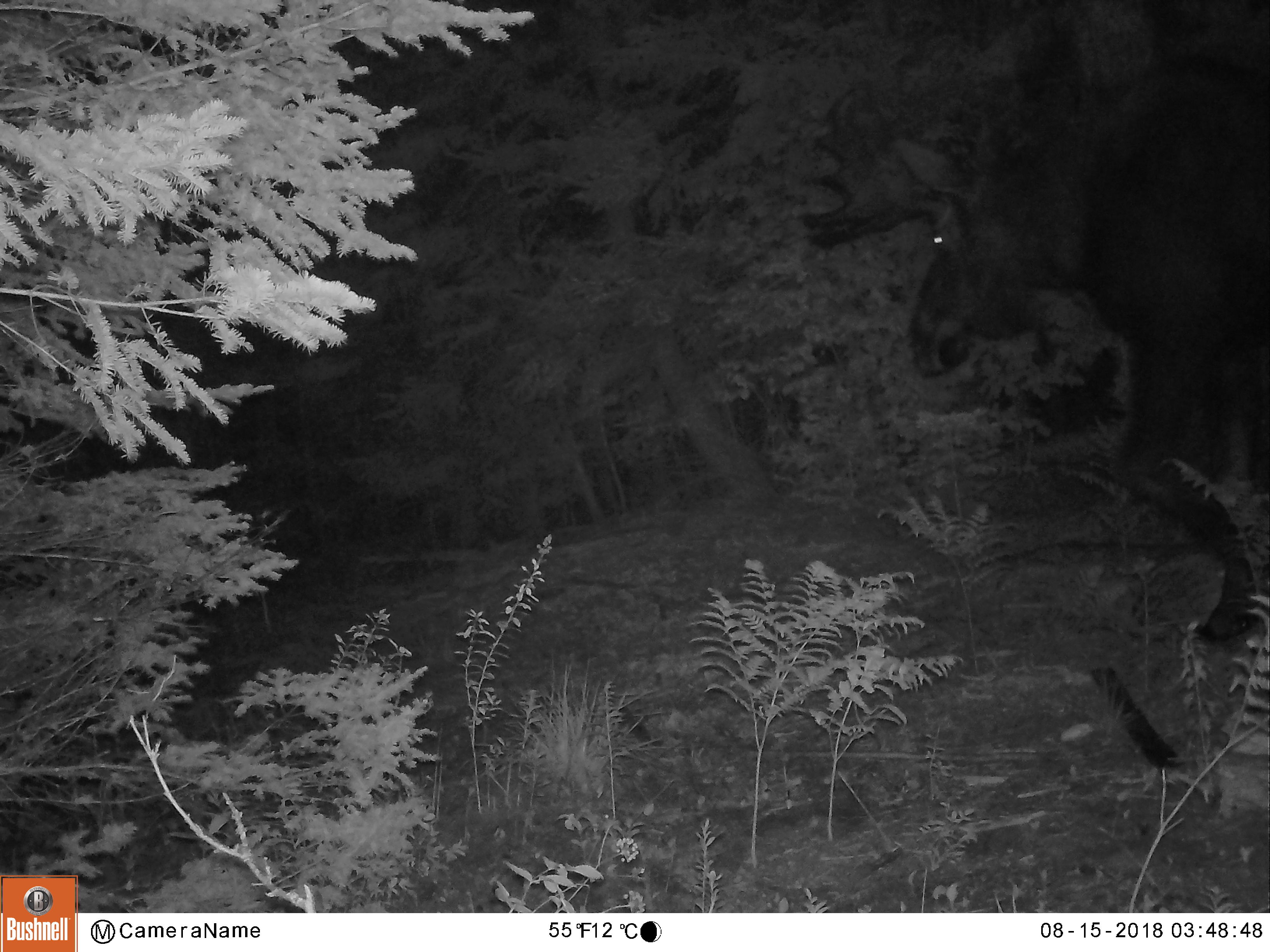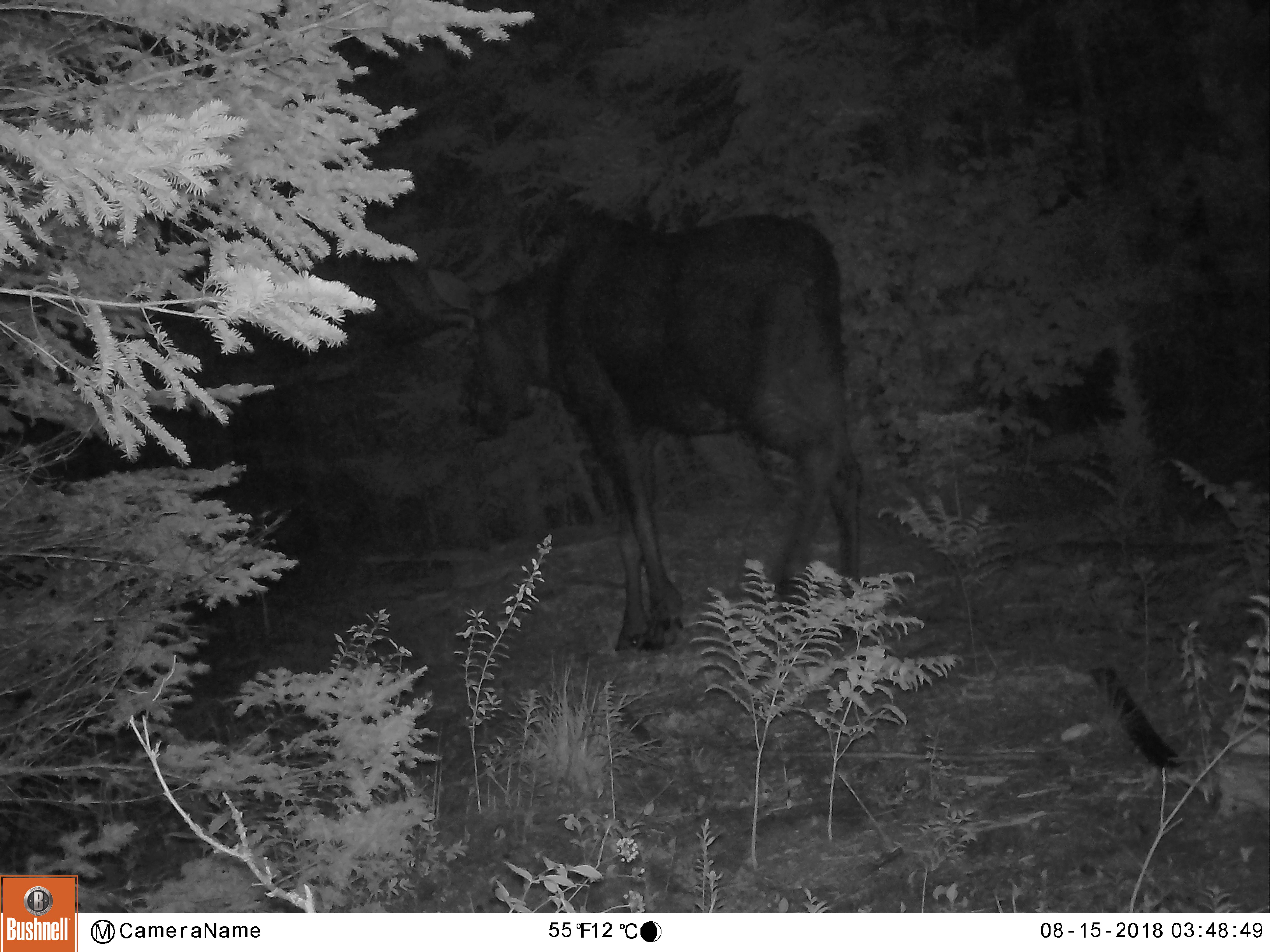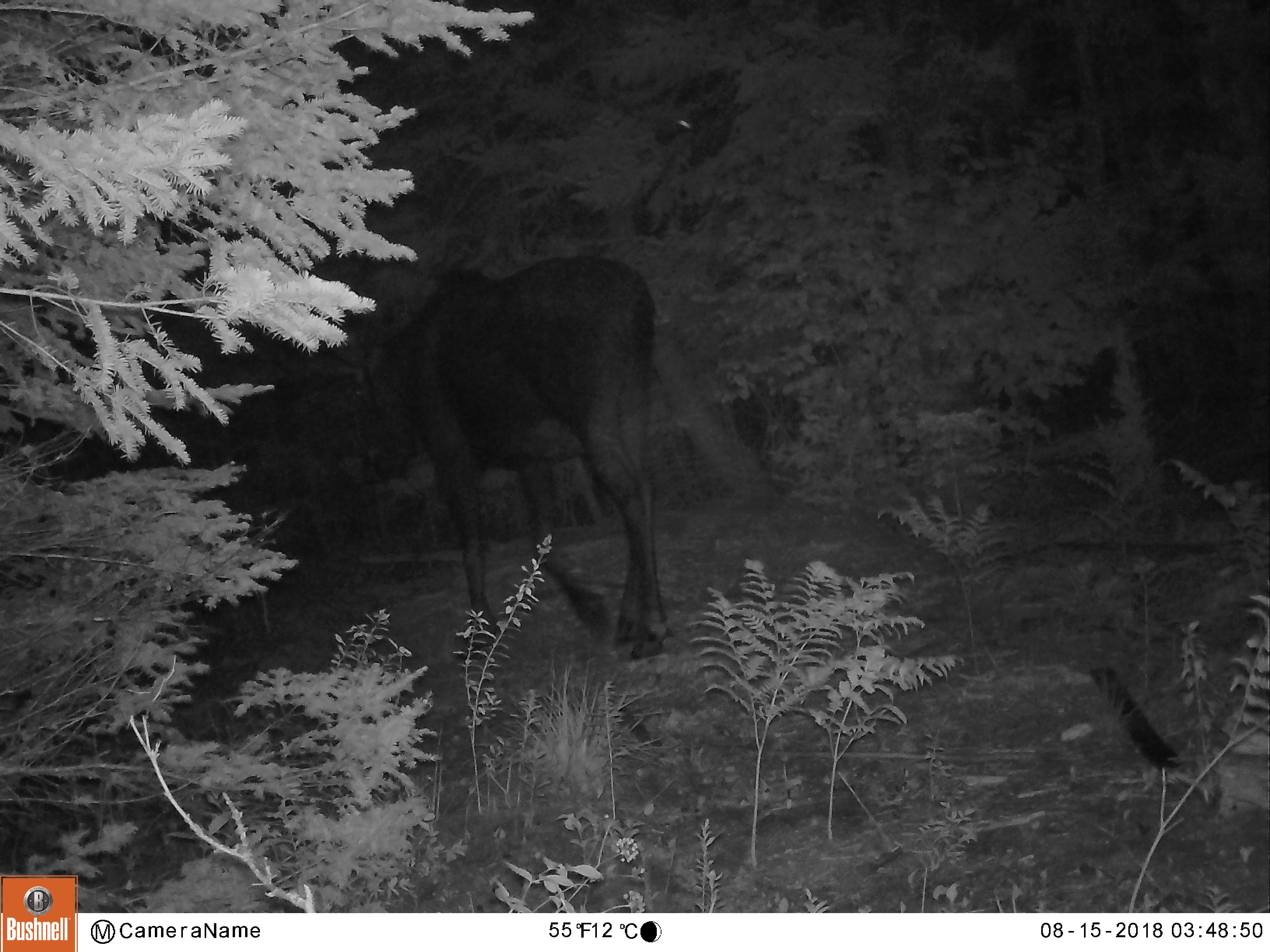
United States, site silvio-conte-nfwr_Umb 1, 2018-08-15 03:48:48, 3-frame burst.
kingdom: Animalia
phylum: Chordata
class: Mammalia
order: Artiodactyla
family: Cervidae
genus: Alces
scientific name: Alces alces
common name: moose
Moose (Alces alces).